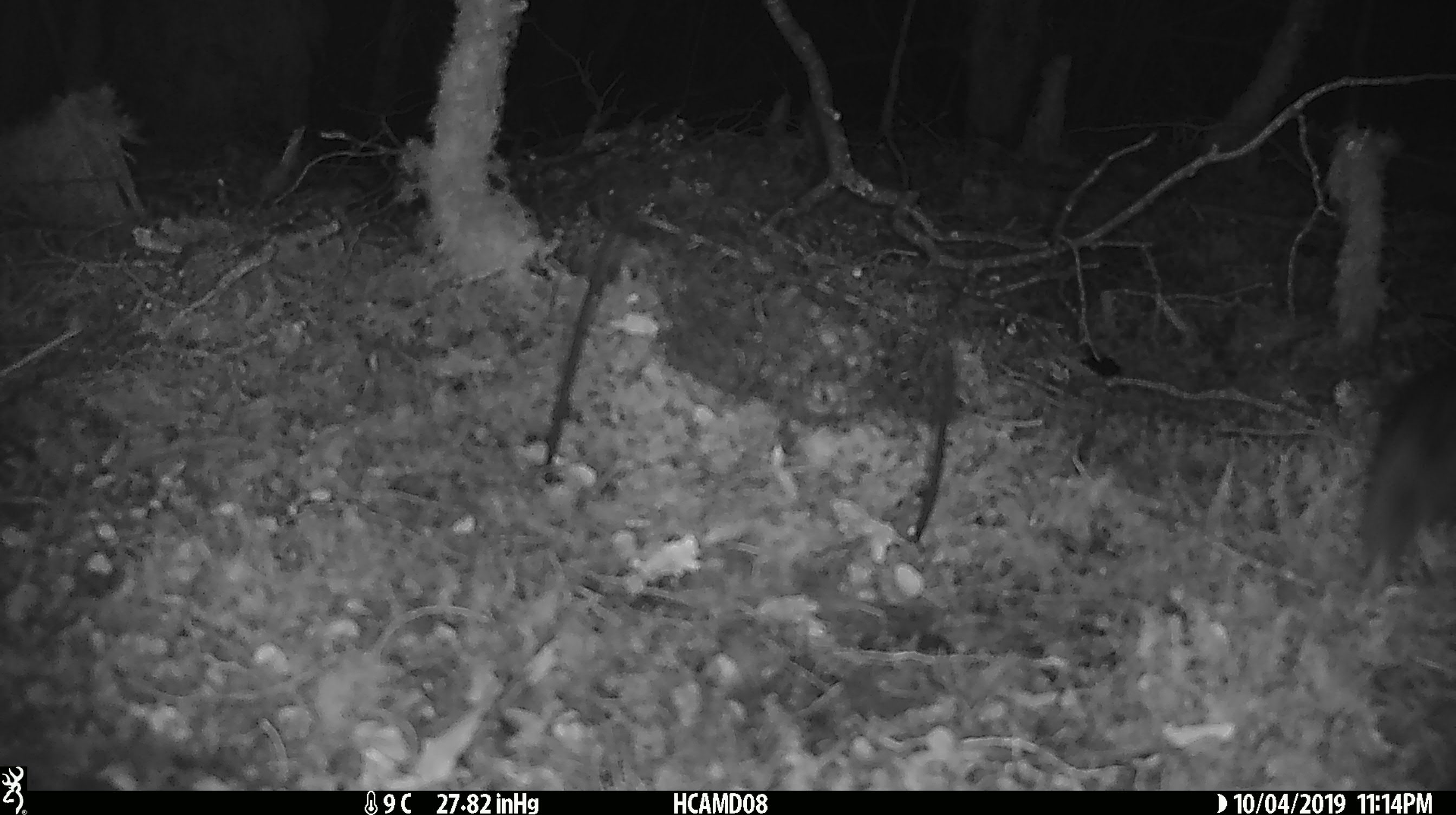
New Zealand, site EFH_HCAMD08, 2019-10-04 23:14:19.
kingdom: Animalia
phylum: Chordata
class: Mammalia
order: Rodentia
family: Muridae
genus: Rattus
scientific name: Rattus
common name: rat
Rat (Rattus).